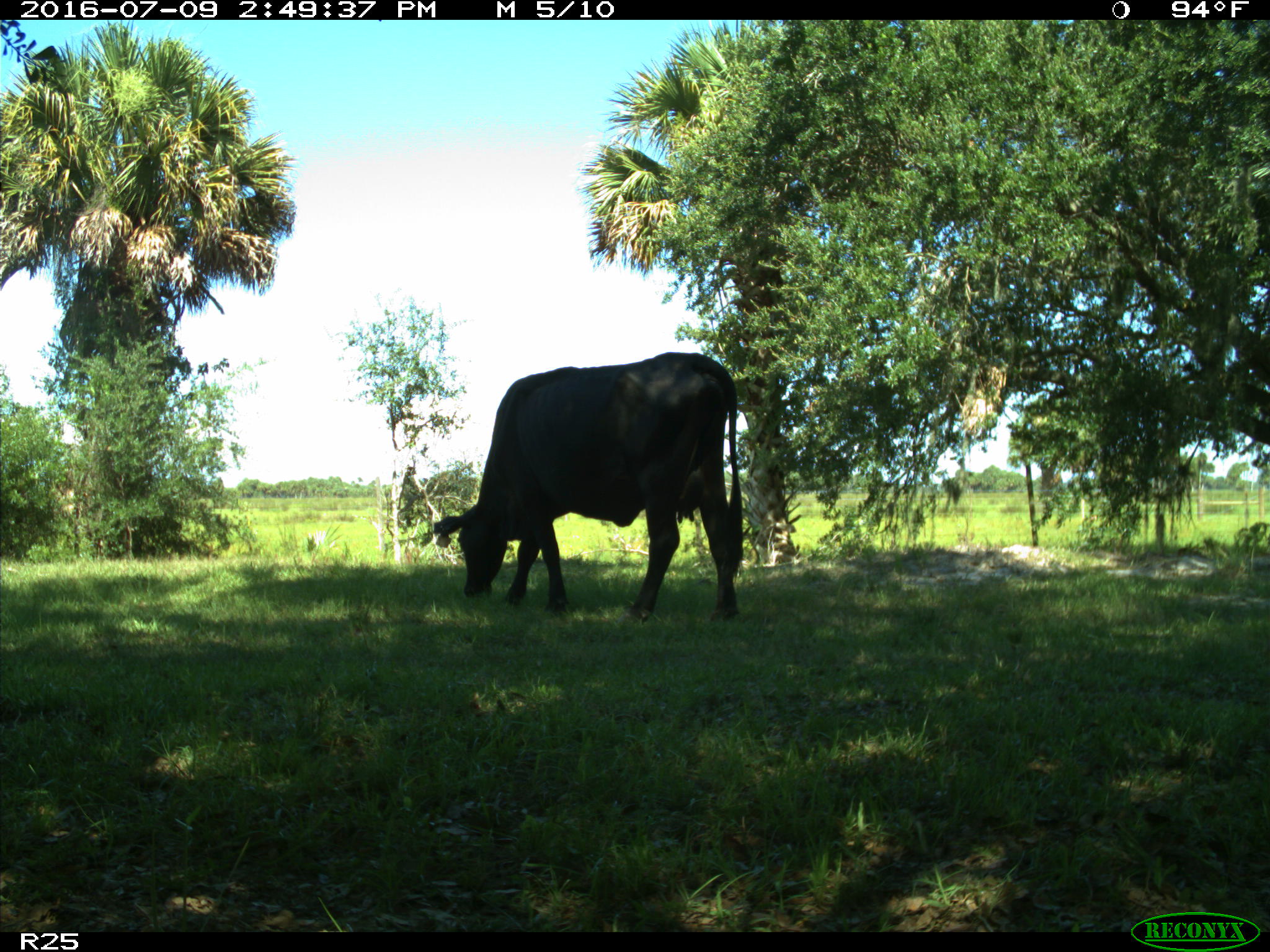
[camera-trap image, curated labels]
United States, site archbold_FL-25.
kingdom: Animalia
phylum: Chordata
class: Mammalia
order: Artiodactyla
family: Bovidae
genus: Bos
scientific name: Bos taurus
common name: domestic cow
Bos taurus (domestic cow).